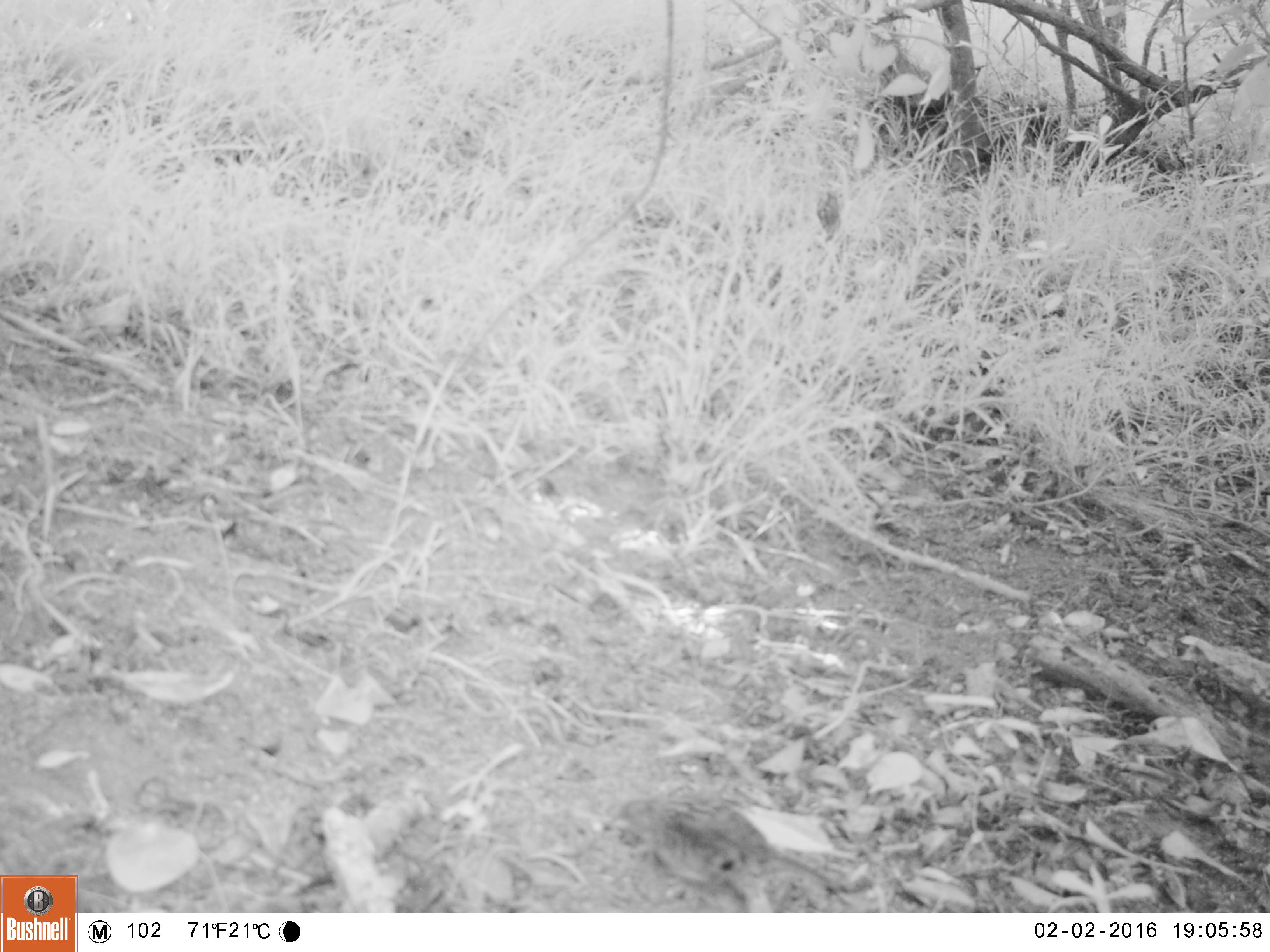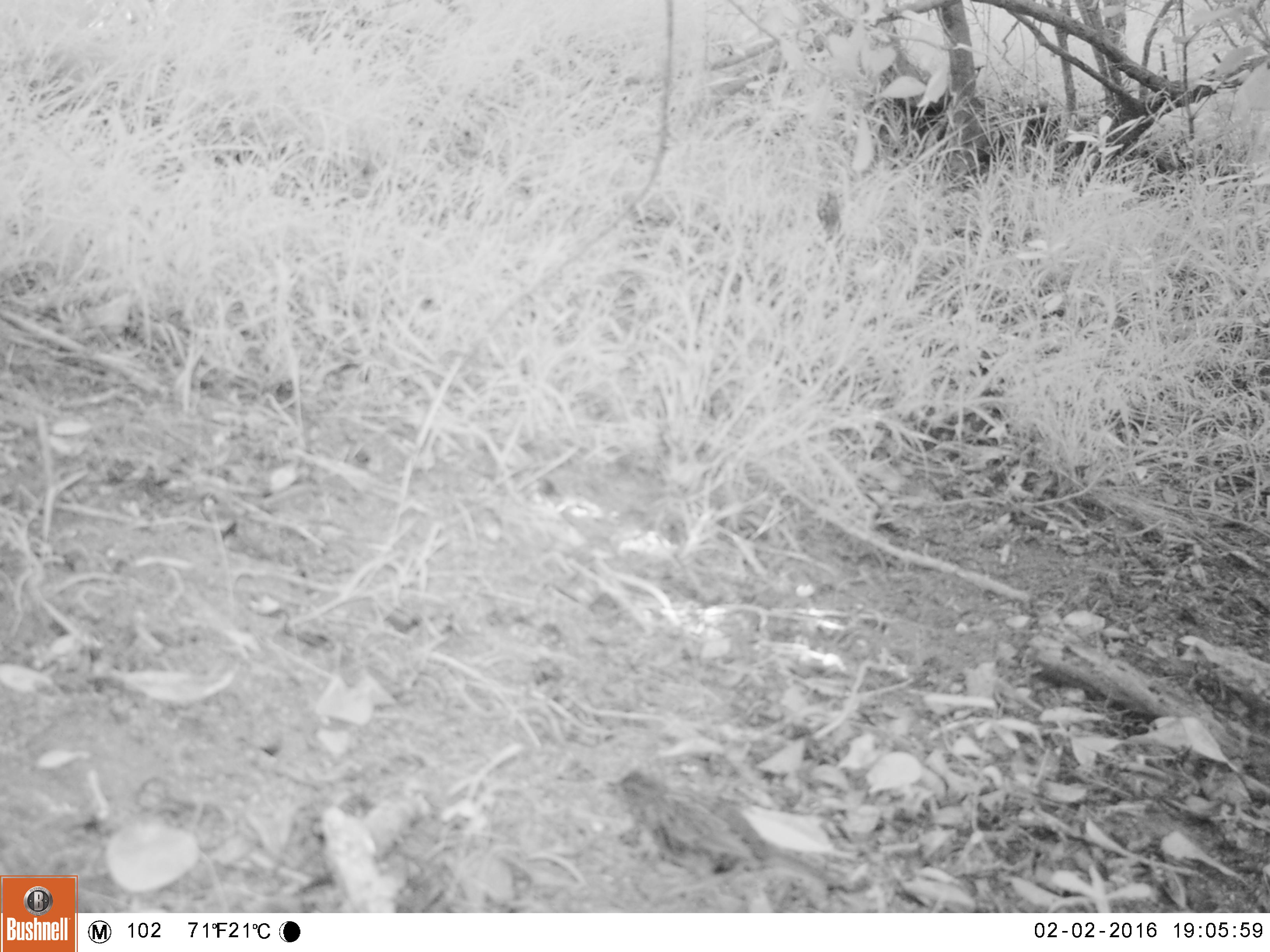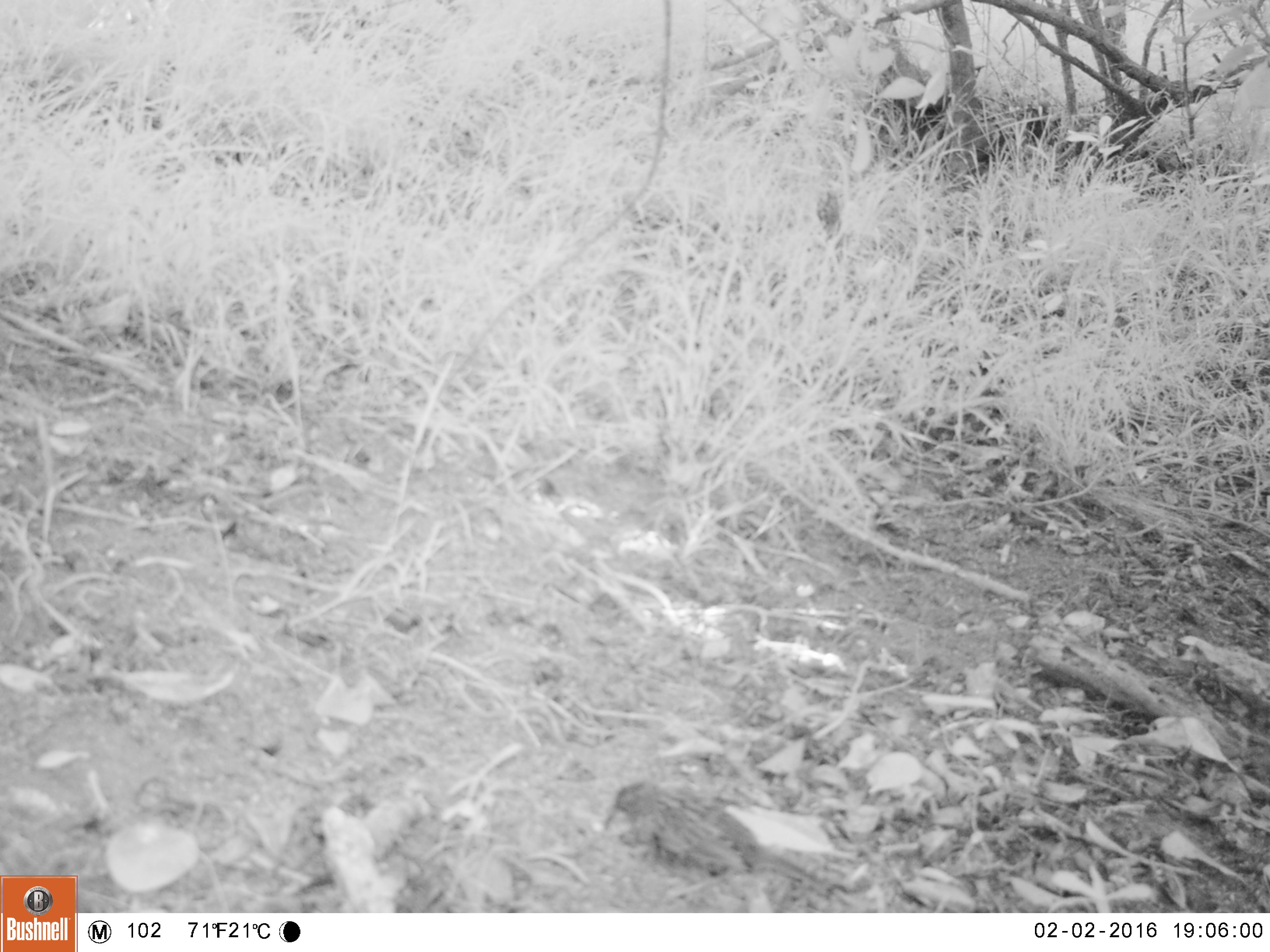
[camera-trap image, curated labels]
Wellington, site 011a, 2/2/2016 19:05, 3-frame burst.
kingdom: Animalia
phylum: Chordata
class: Aves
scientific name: Aves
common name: bird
Bird (Aves).